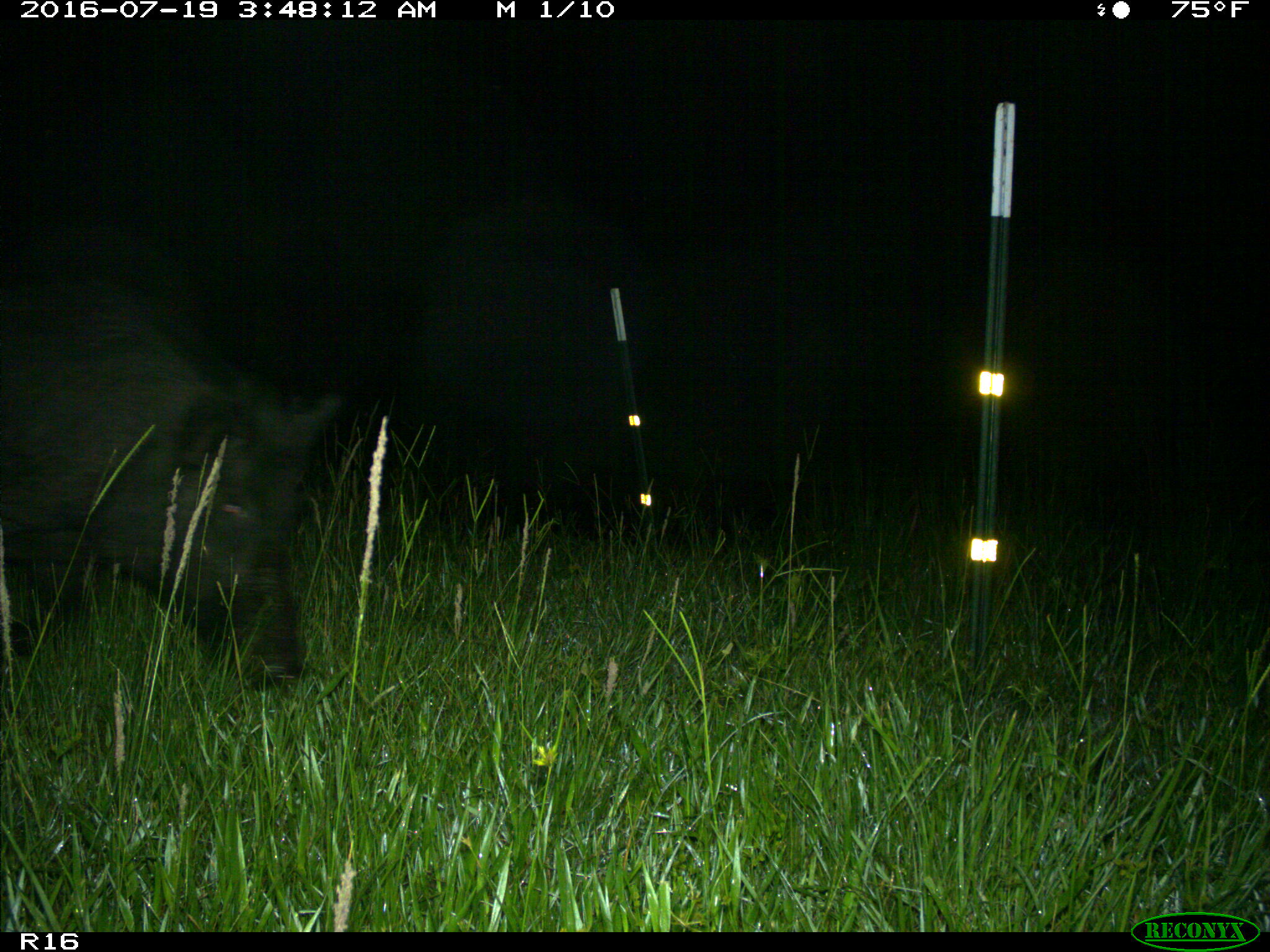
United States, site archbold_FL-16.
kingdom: Animalia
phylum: Chordata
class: Mammalia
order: Artiodactyla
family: Suidae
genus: Sus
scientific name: Sus scrofa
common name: wild boar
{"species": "Sus scrofa (wild boar)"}